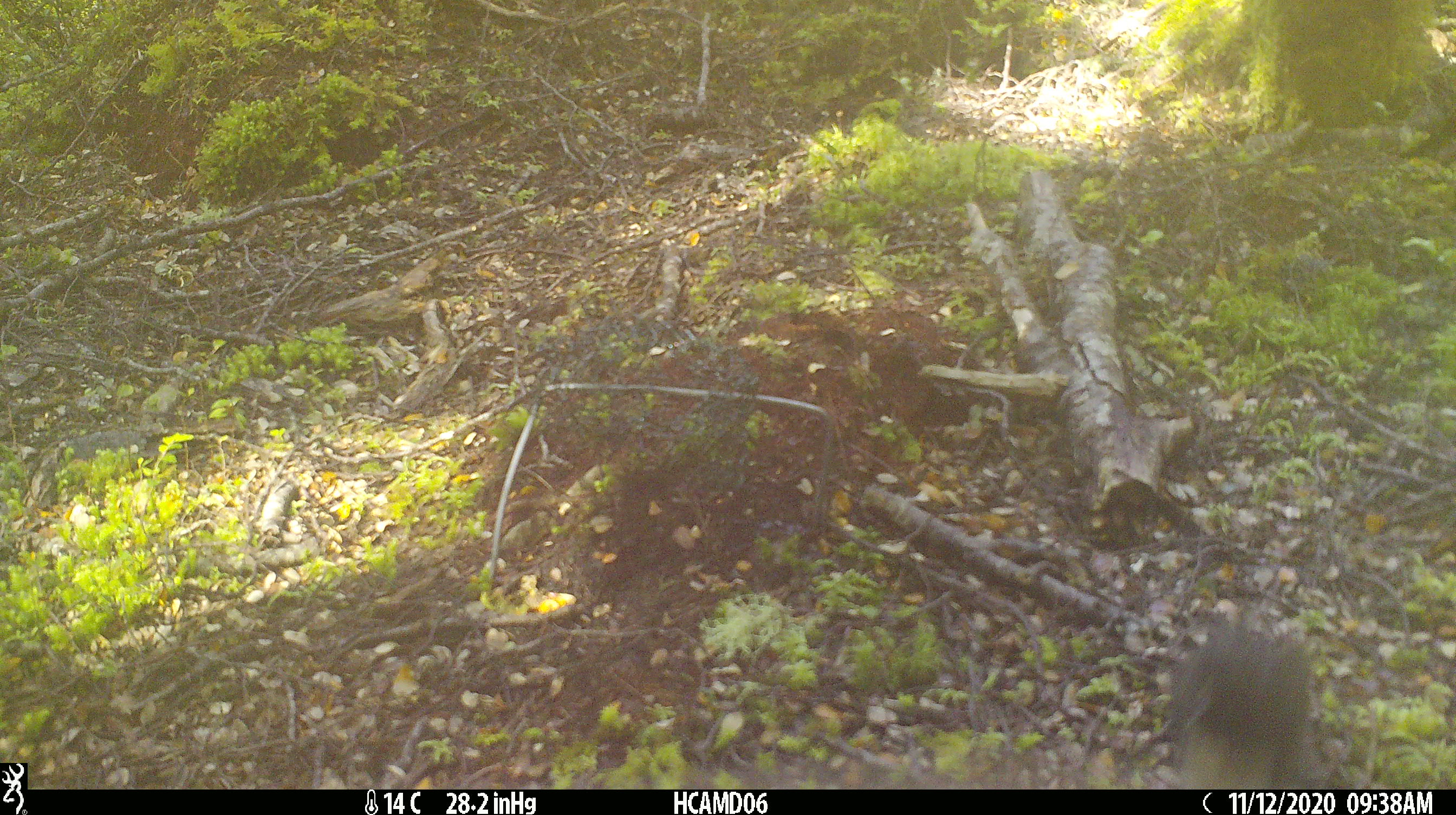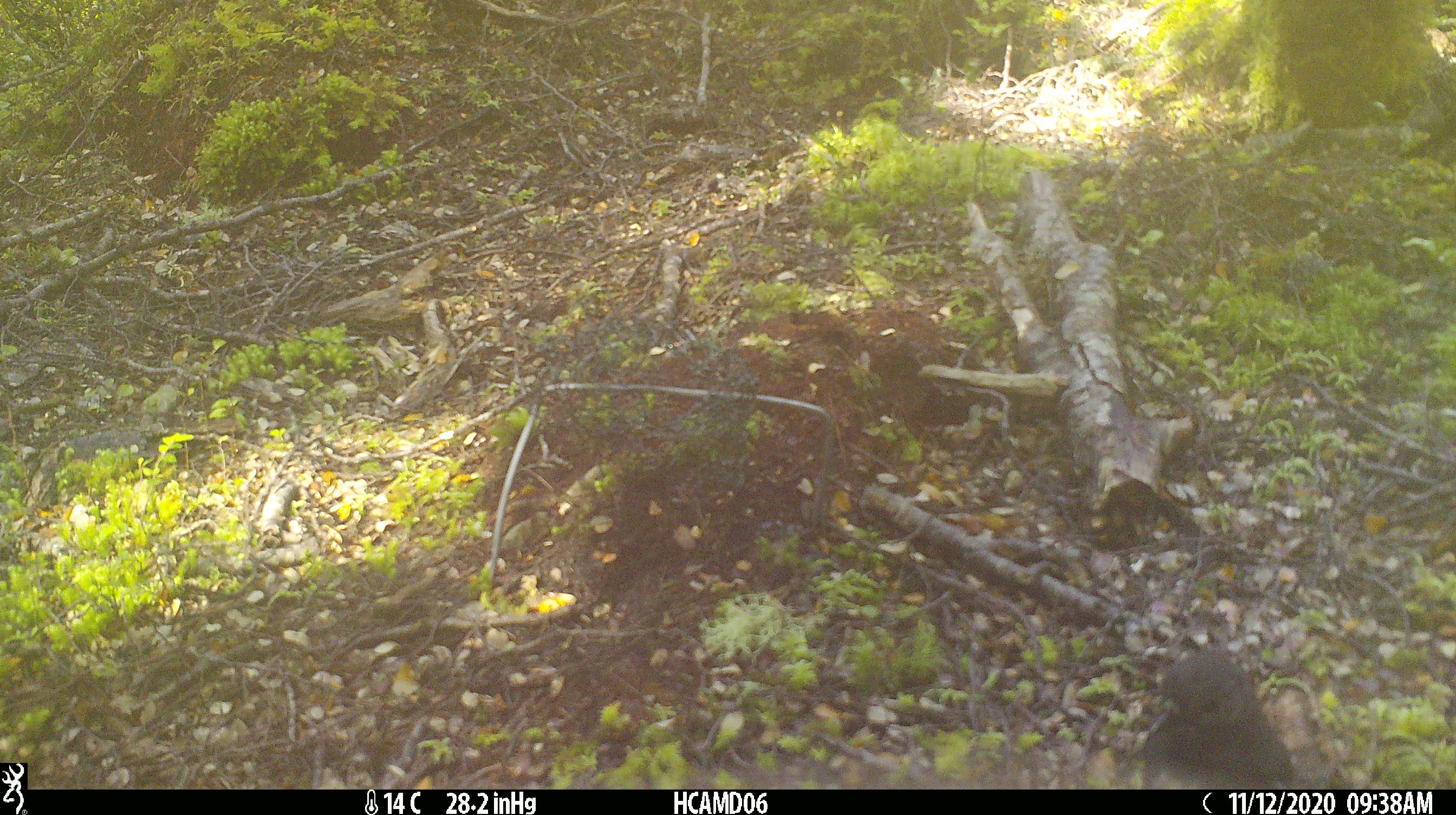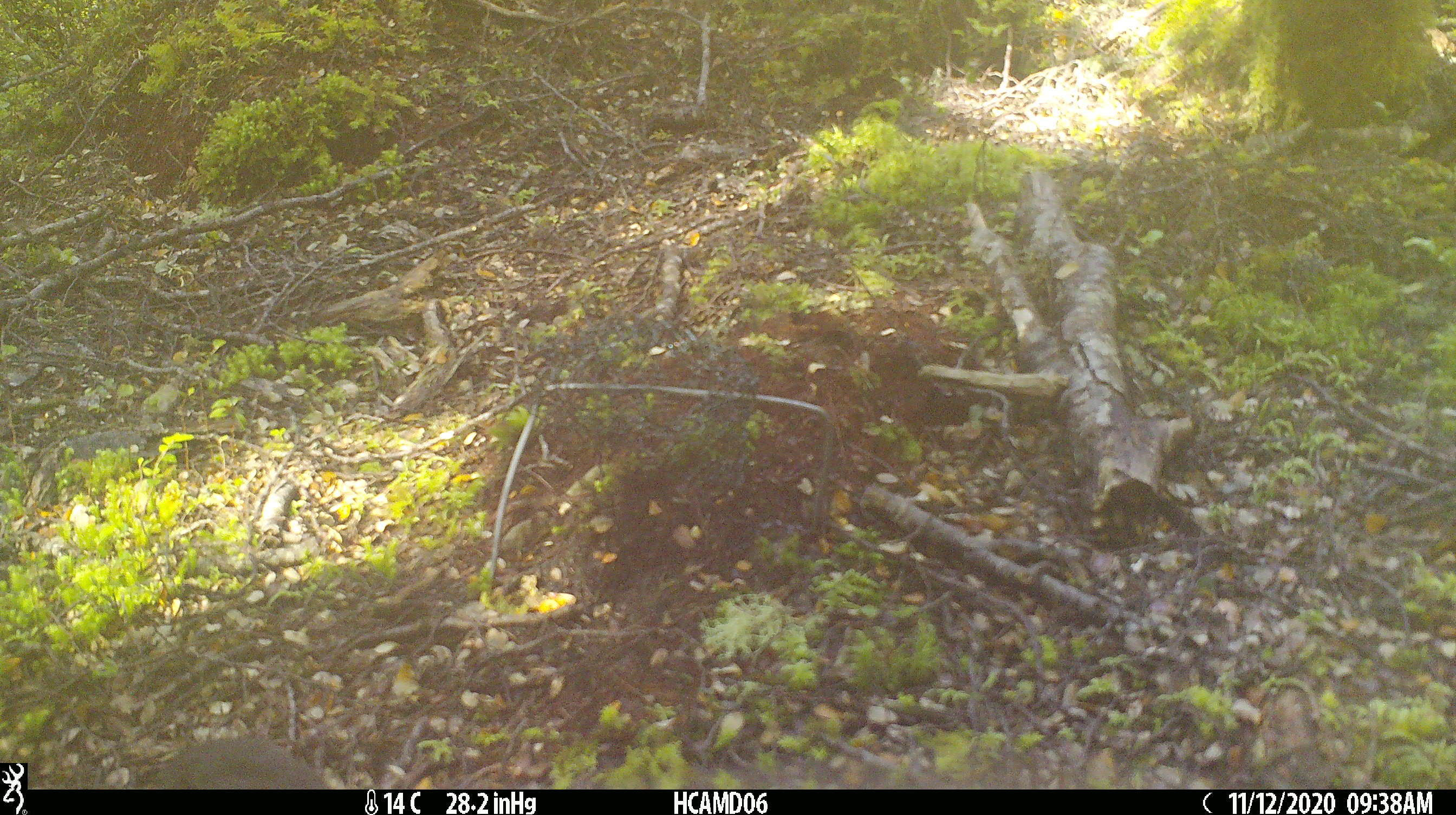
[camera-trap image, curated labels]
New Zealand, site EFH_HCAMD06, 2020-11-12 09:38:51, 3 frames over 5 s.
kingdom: Animalia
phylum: Chordata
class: Aves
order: Passeriformes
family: Petroicidae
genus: Petroica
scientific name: Petroica australis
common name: new zealand robin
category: robin